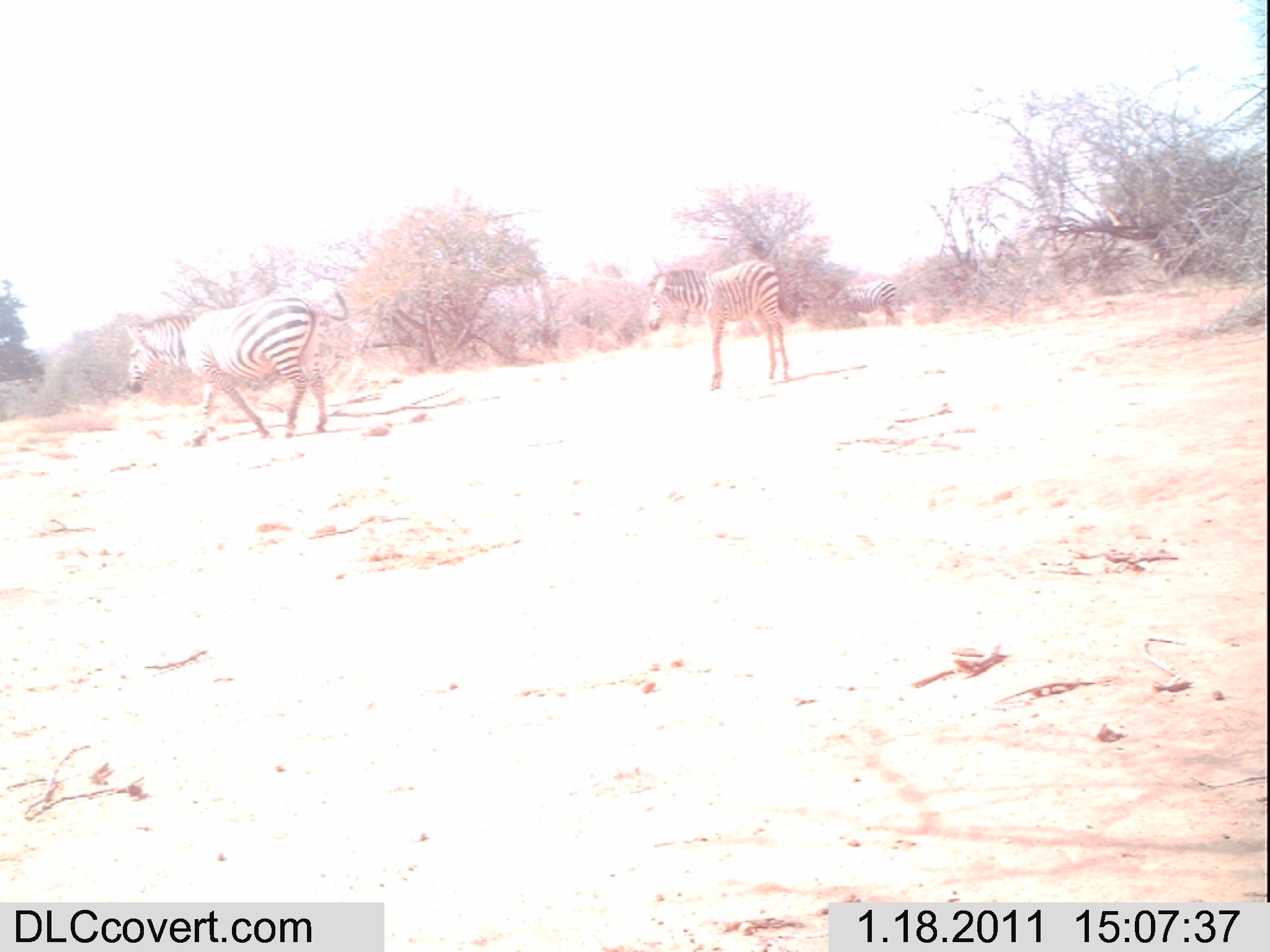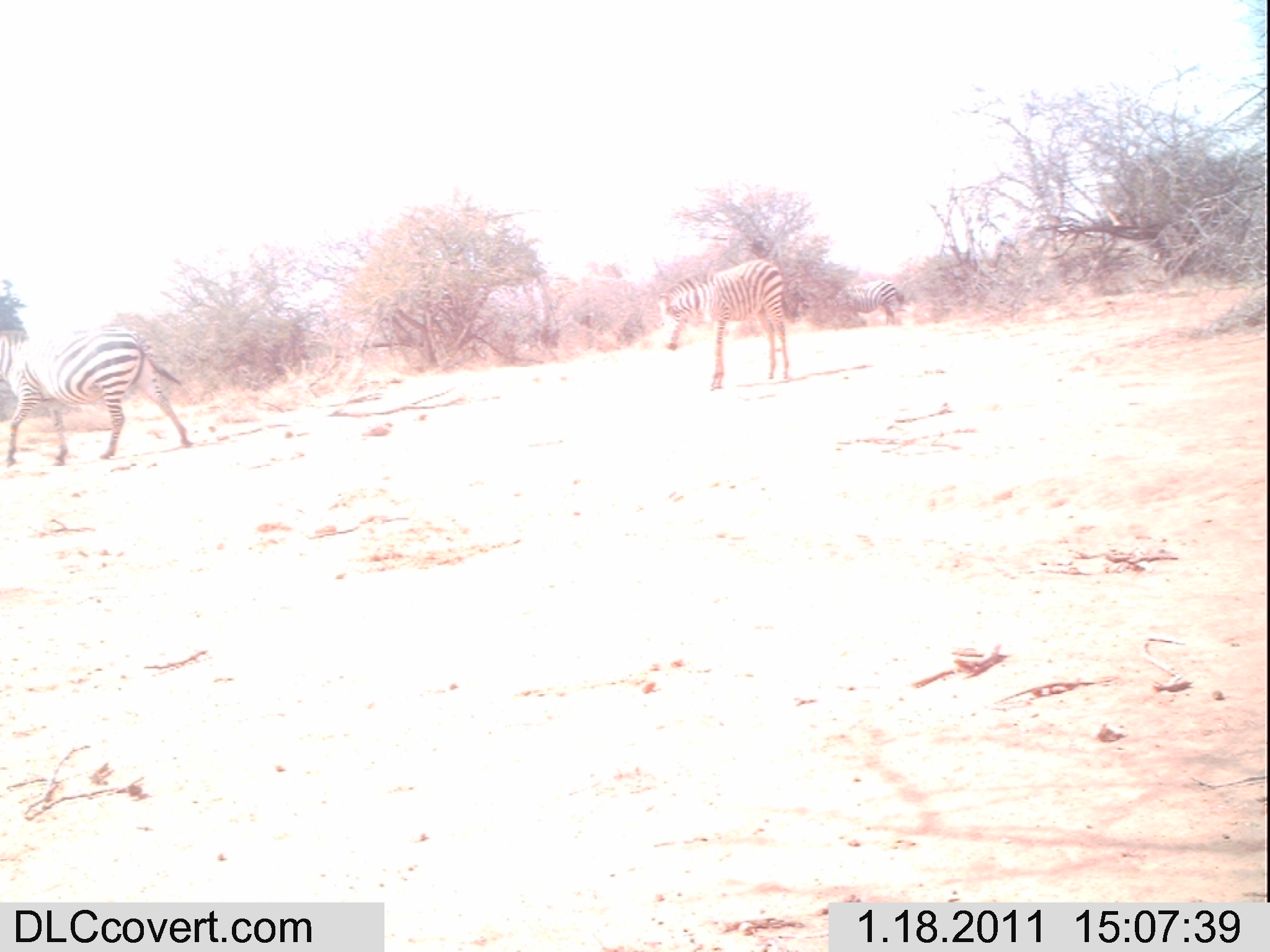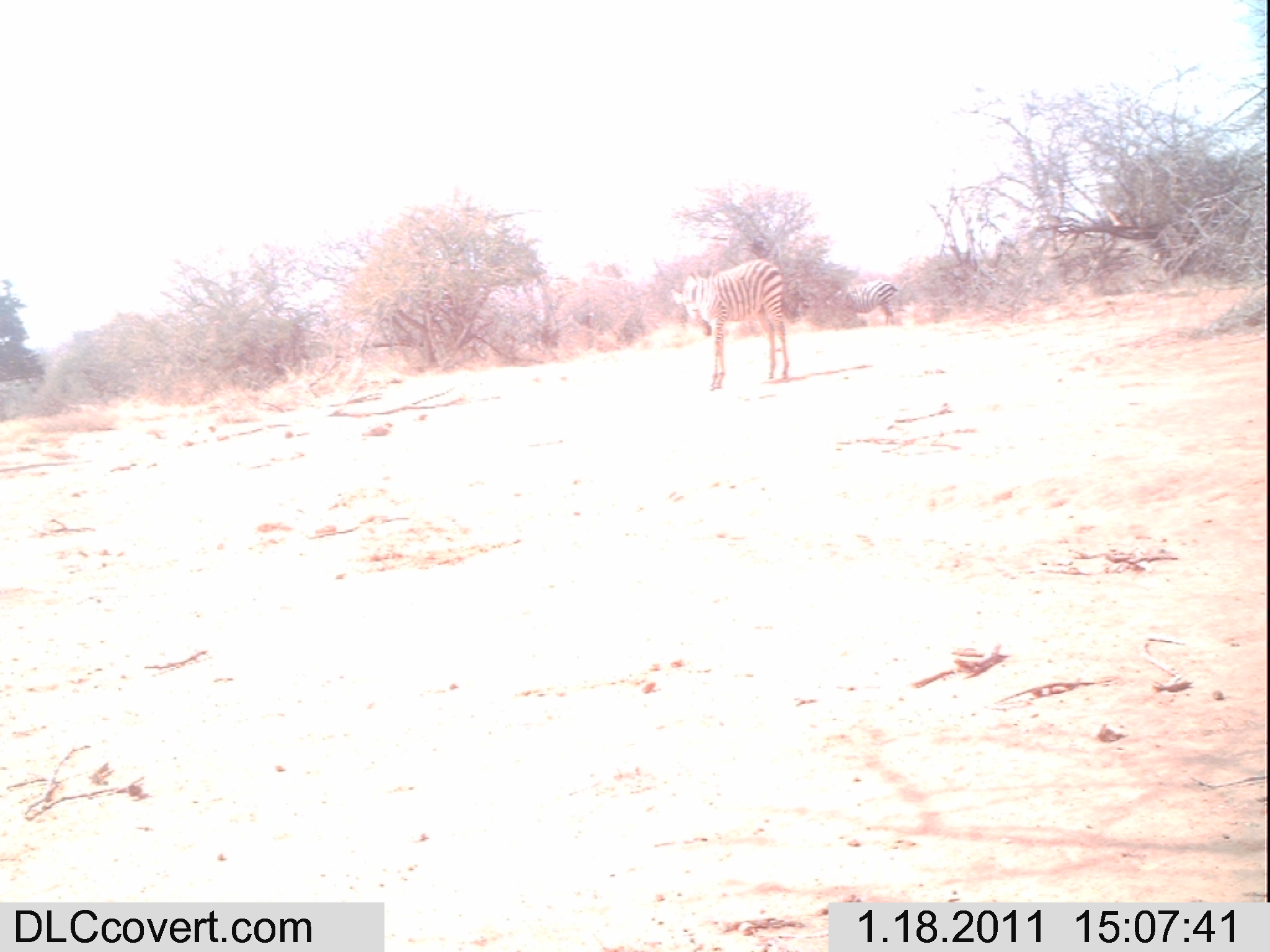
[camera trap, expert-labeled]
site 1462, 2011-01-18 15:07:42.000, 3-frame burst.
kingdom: Animalia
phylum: Chordata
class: Mammalia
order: Perissodactyla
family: Equidae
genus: Equus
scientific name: Equus quagga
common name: plains zebra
Equus quagga (plains zebra), count 3.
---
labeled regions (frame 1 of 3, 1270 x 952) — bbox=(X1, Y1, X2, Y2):
equus quagga: bbox=(123, 291, 350, 448); bbox=(647, 260, 793, 393); bbox=(821, 279, 897, 328)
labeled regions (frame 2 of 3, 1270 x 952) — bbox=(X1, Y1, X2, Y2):
equus quagga: bbox=(0, 323, 189, 466); bbox=(654, 258, 791, 392); bbox=(826, 279, 909, 325)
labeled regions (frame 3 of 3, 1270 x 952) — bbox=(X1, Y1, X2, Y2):
equus quagga: bbox=(668, 257, 790, 390); bbox=(826, 279, 899, 324)